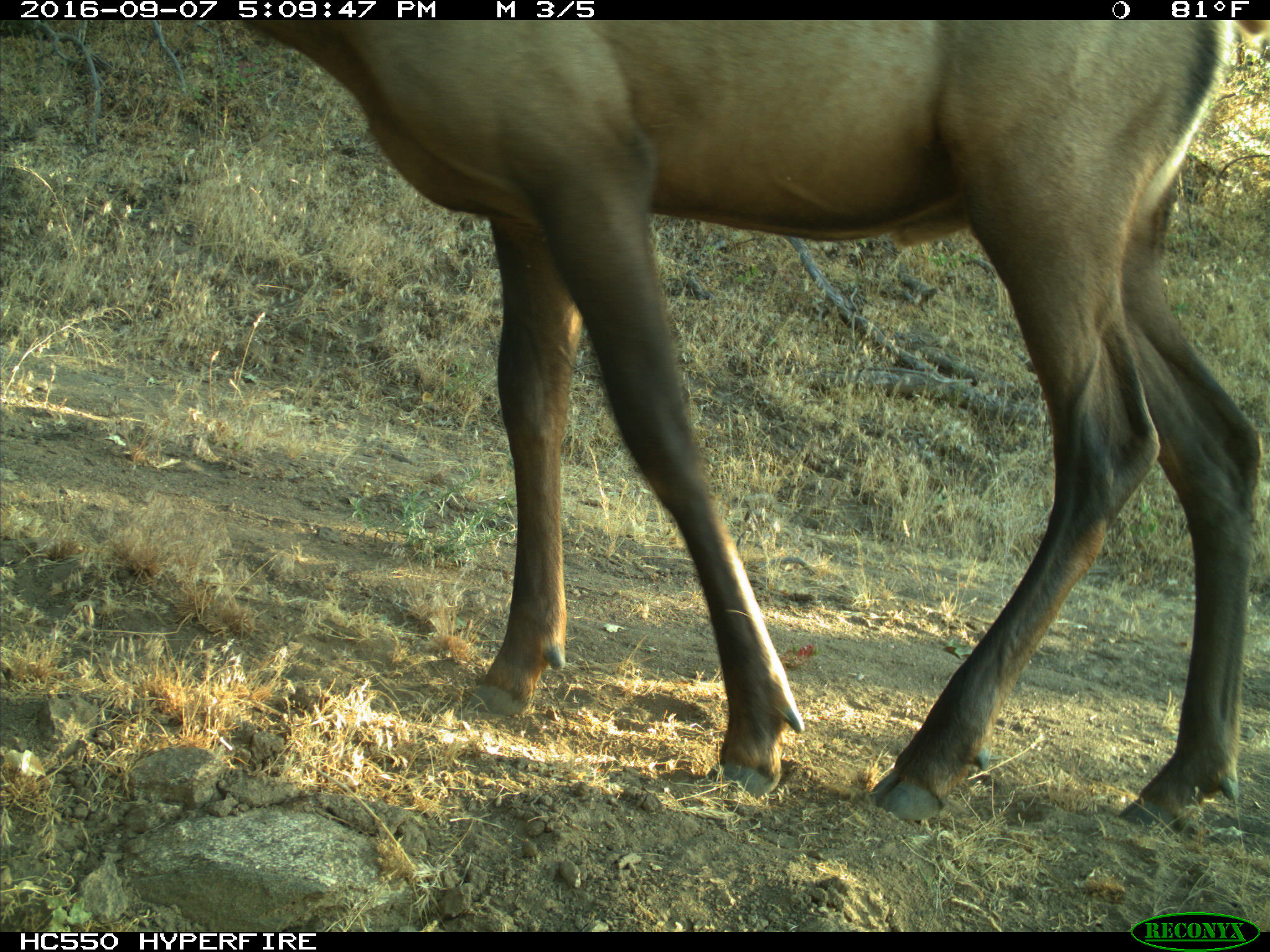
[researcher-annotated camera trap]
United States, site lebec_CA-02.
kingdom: Animalia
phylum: Chordata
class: Mammalia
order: Artiodactyla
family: Cervidae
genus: Cervus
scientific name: Cervus canadensis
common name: elk